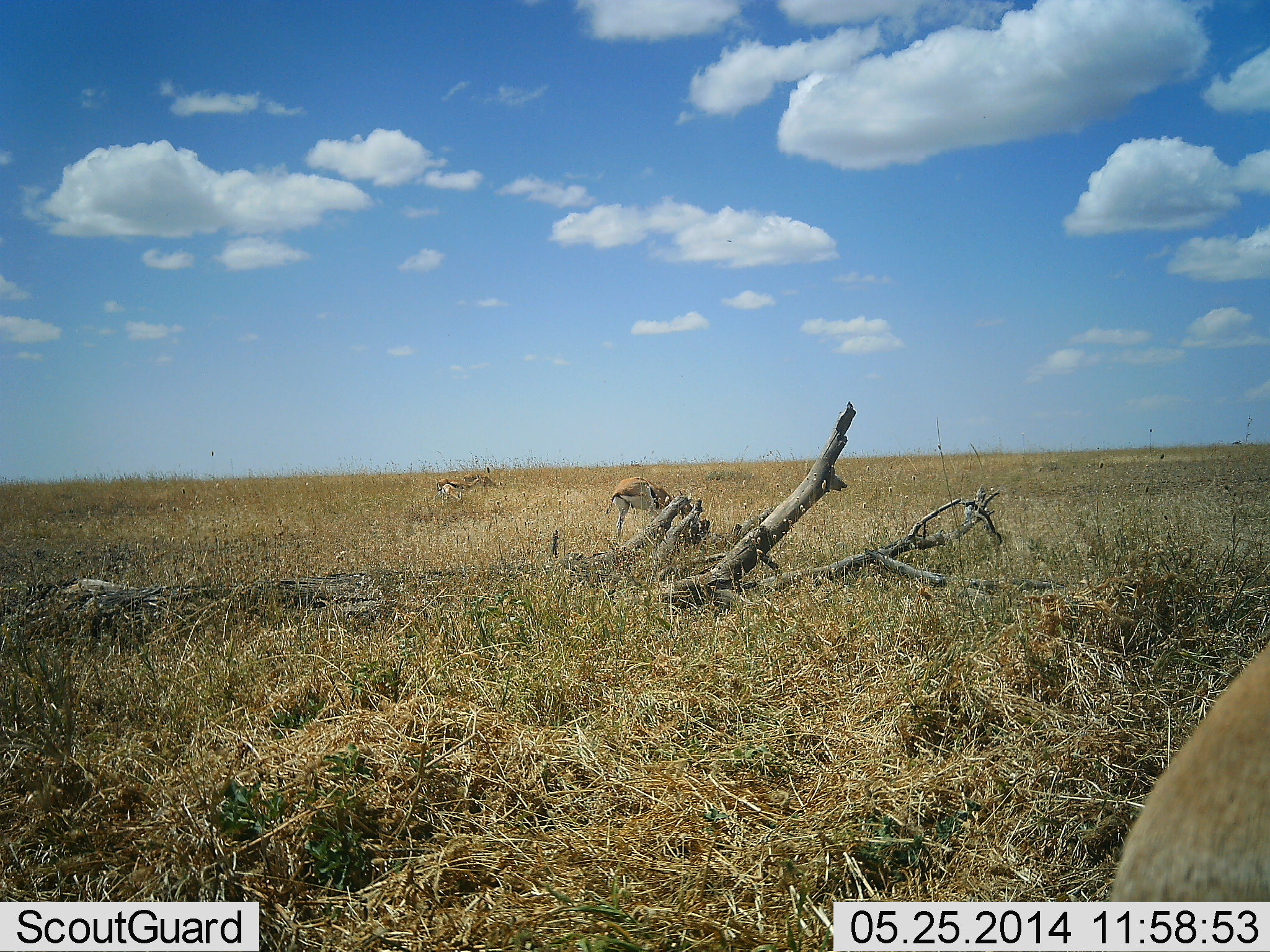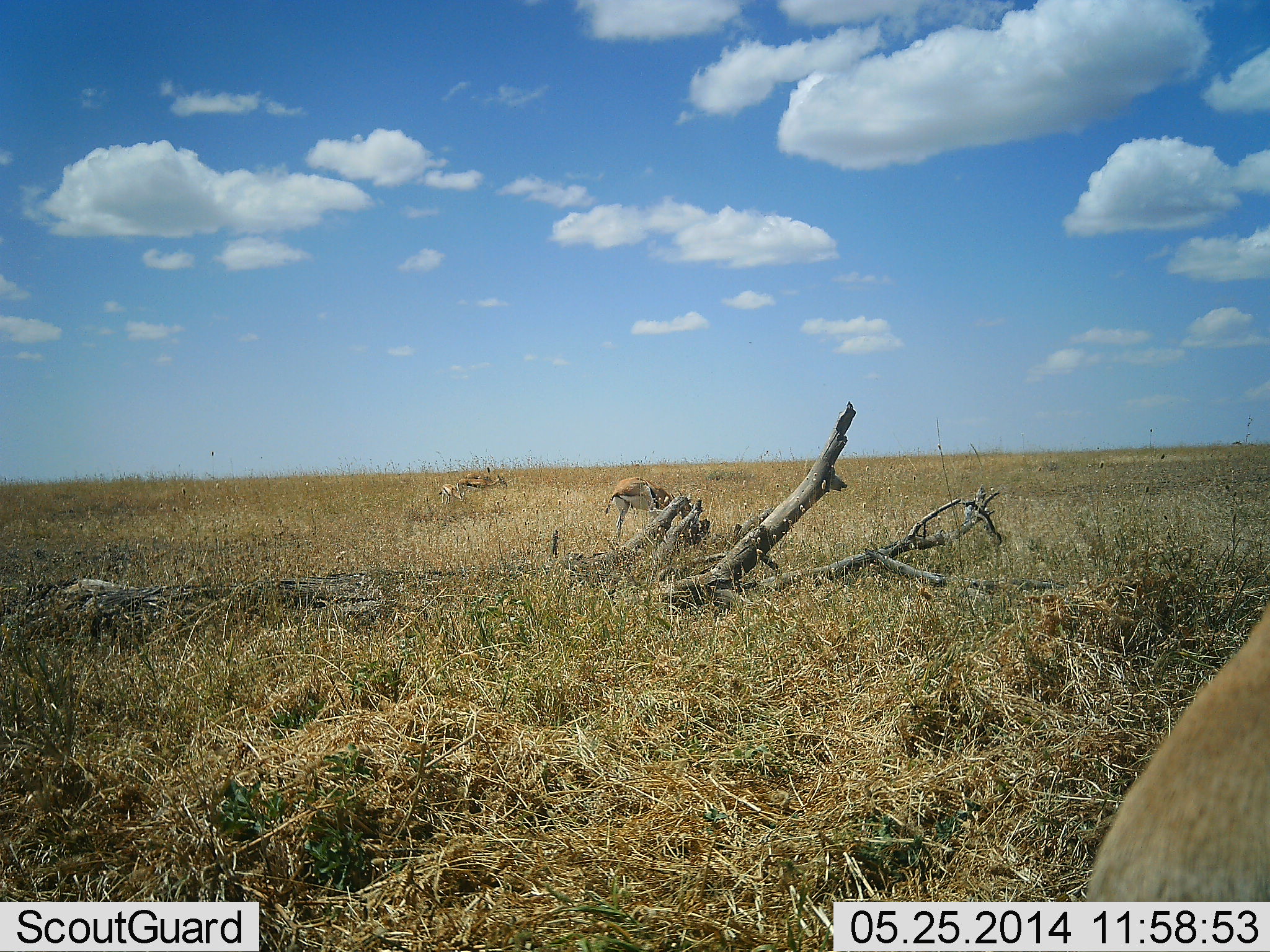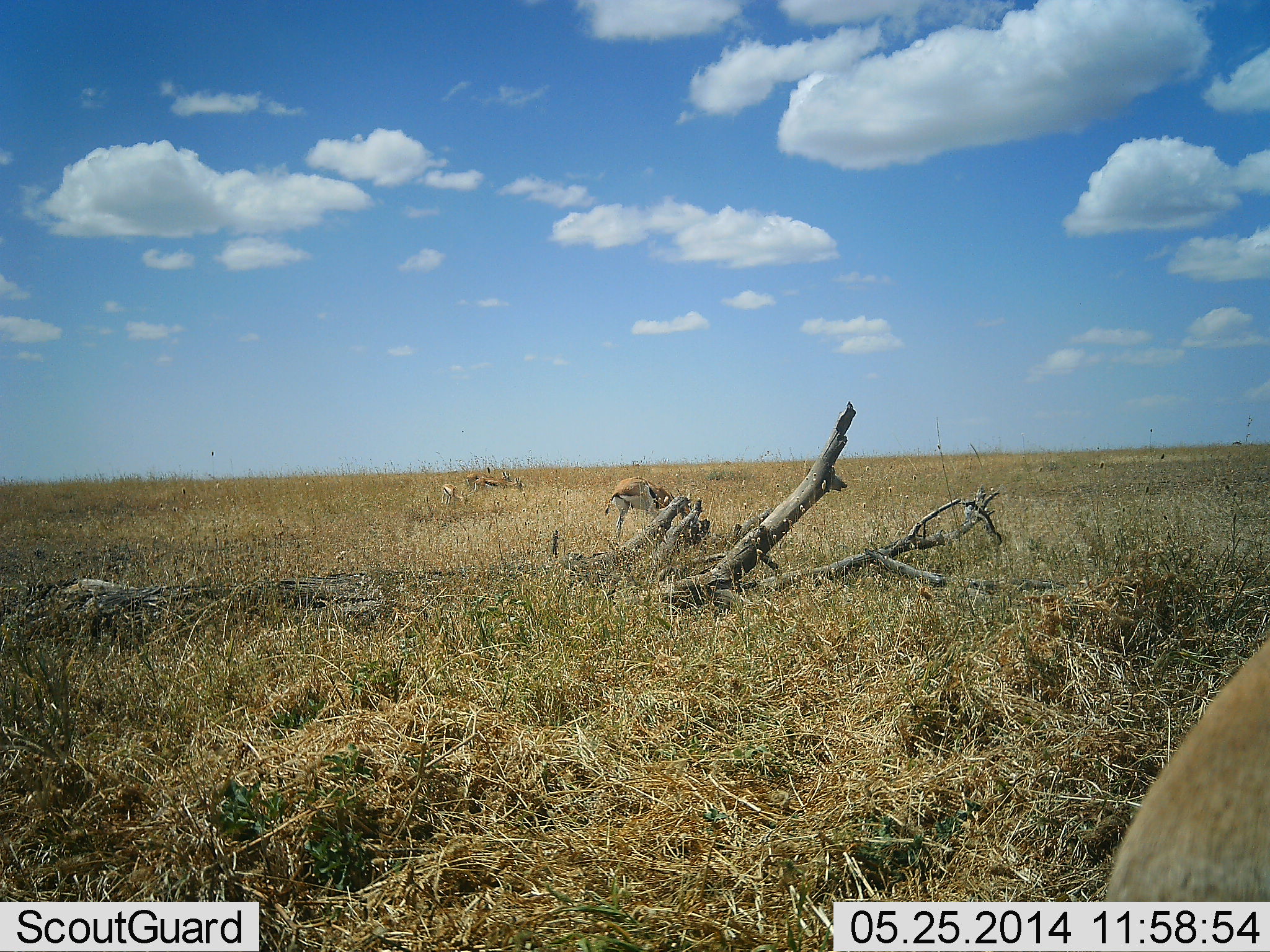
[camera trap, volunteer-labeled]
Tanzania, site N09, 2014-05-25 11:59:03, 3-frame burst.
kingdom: Animalia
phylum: Chordata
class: Mammalia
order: Artiodactyla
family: Bovidae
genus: Eudorcas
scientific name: Eudorcas thomsonii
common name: thomson's gazelle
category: gazellethomsons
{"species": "gazellethomsons (thomson's gazelle) (Eudorcas thomsonii)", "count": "2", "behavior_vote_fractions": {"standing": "30%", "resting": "0%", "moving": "40%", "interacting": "0%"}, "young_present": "0%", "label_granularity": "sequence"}